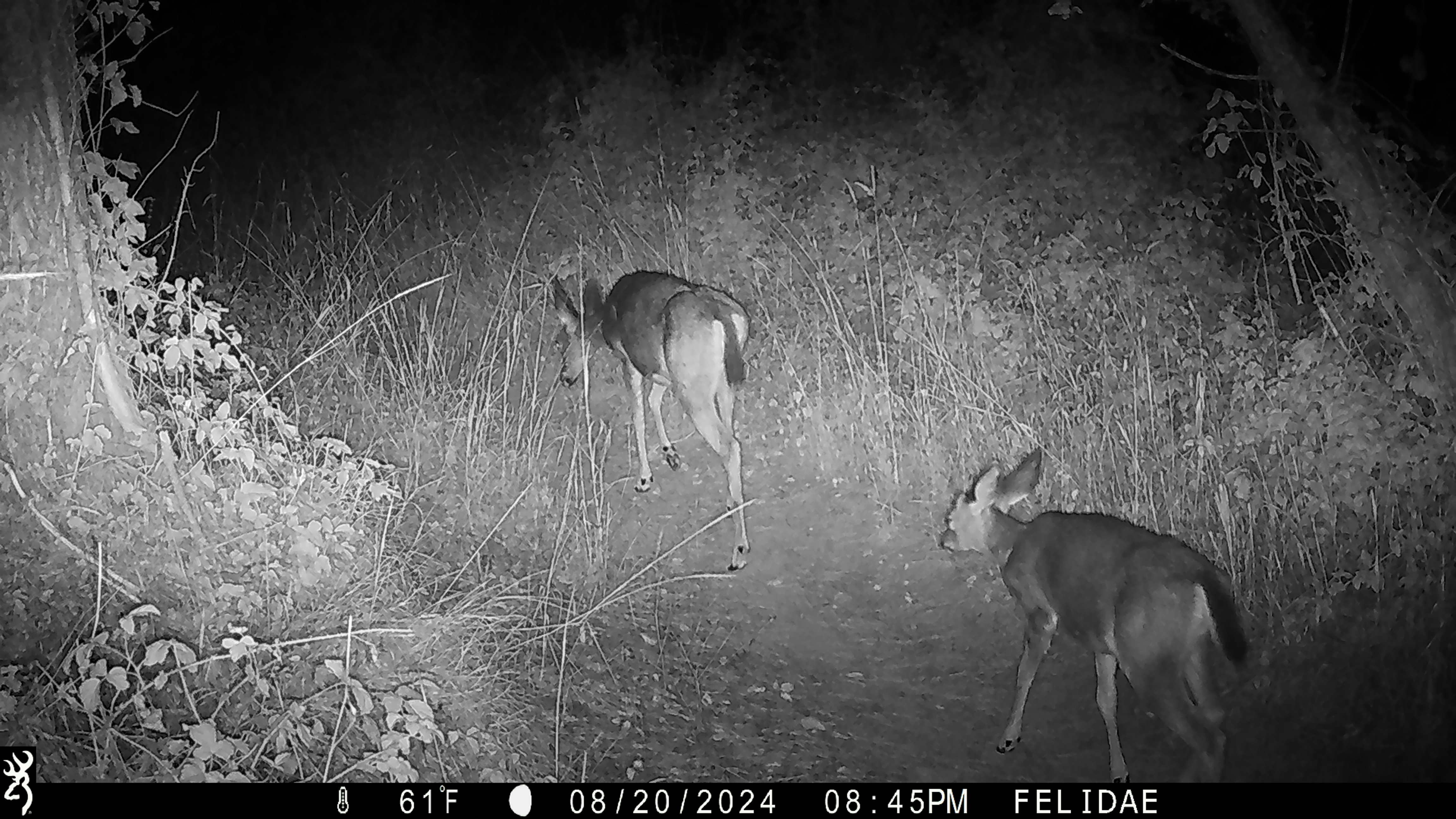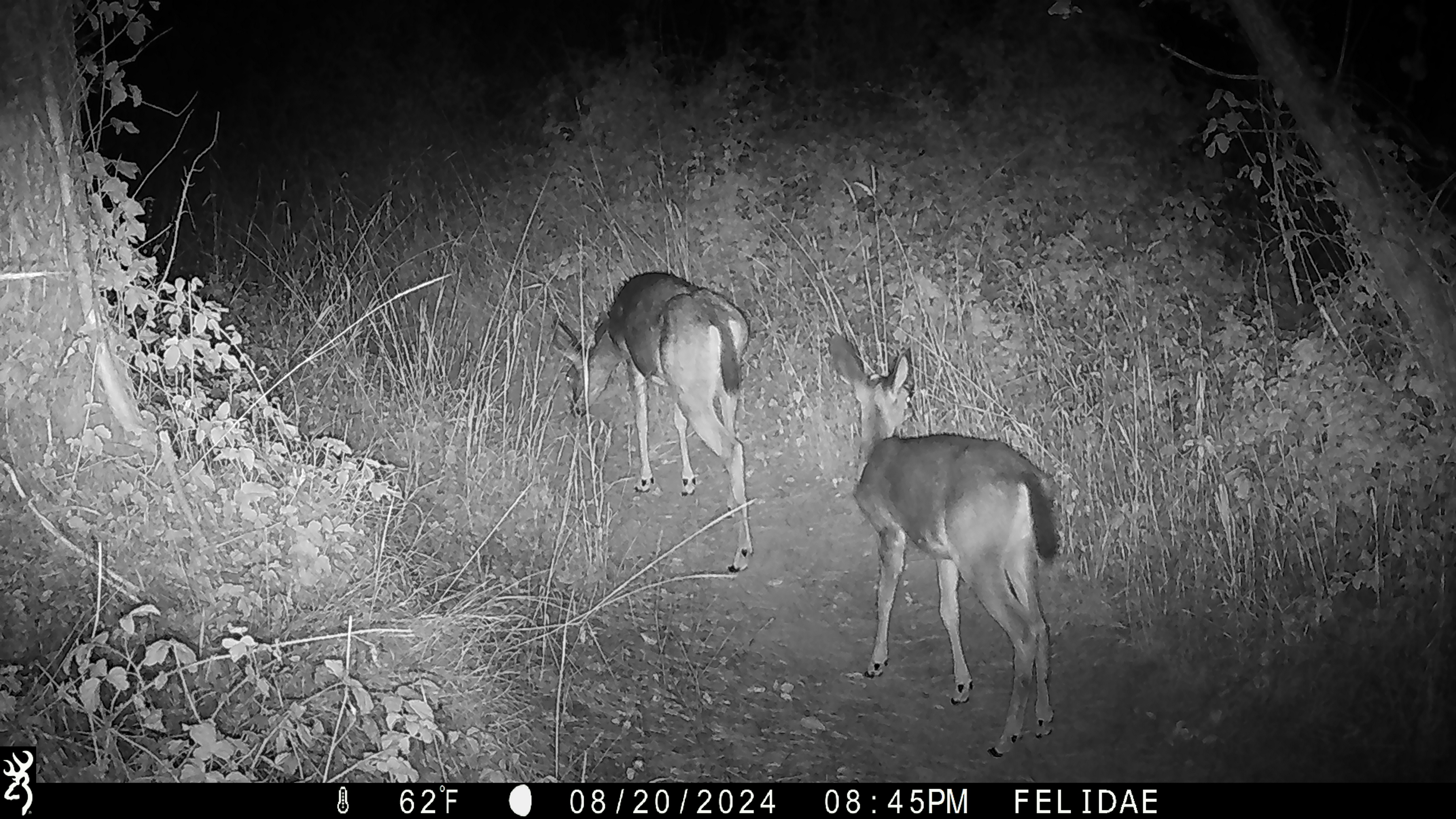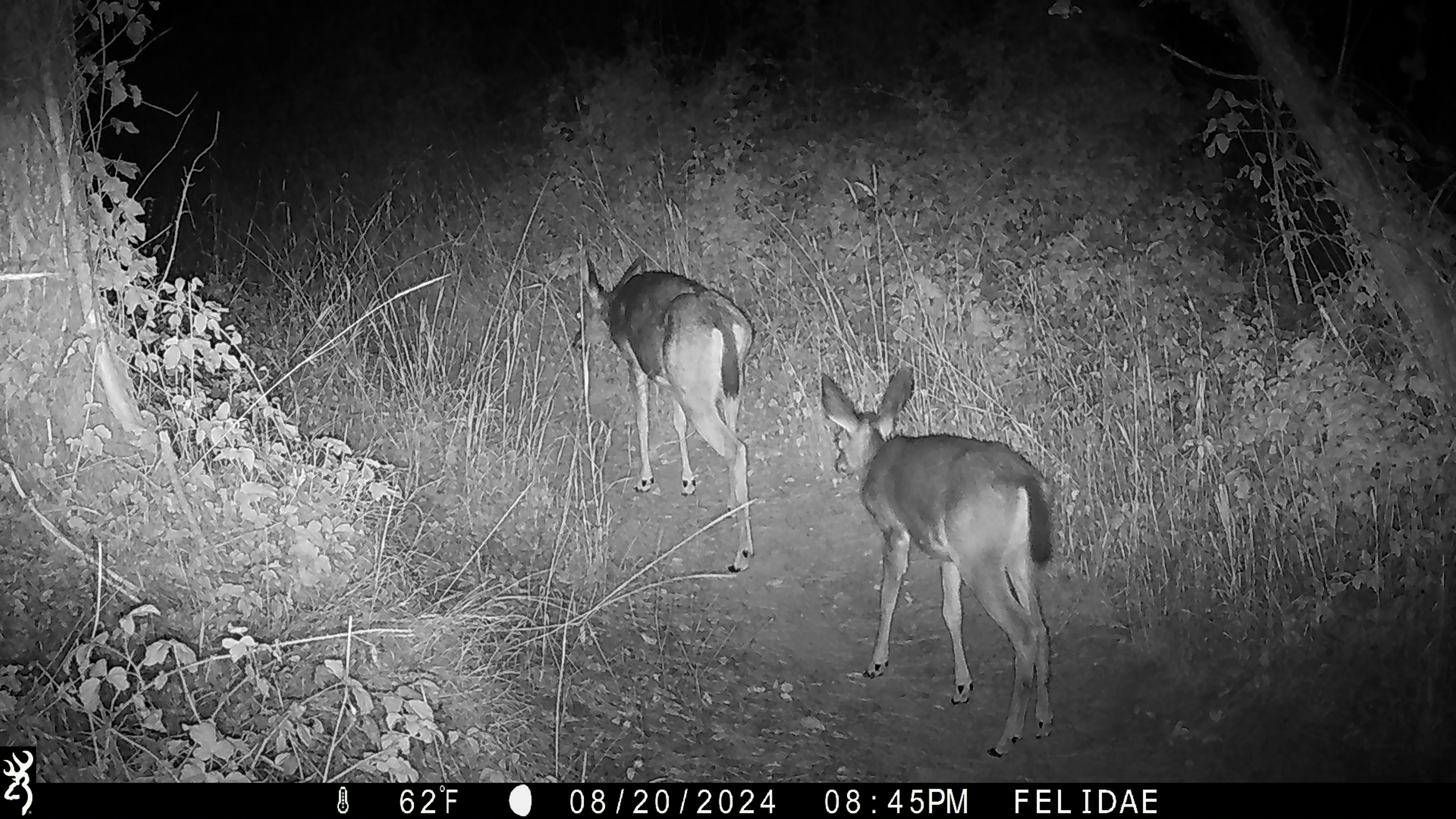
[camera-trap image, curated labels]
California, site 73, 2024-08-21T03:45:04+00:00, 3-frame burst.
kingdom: Animalia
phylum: Chordata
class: Mammalia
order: Artiodactyla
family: Cervidae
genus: Odocoileus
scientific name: Odocoileus hemionus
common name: mule deer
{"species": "mule deer (Odocoileus hemionus)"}